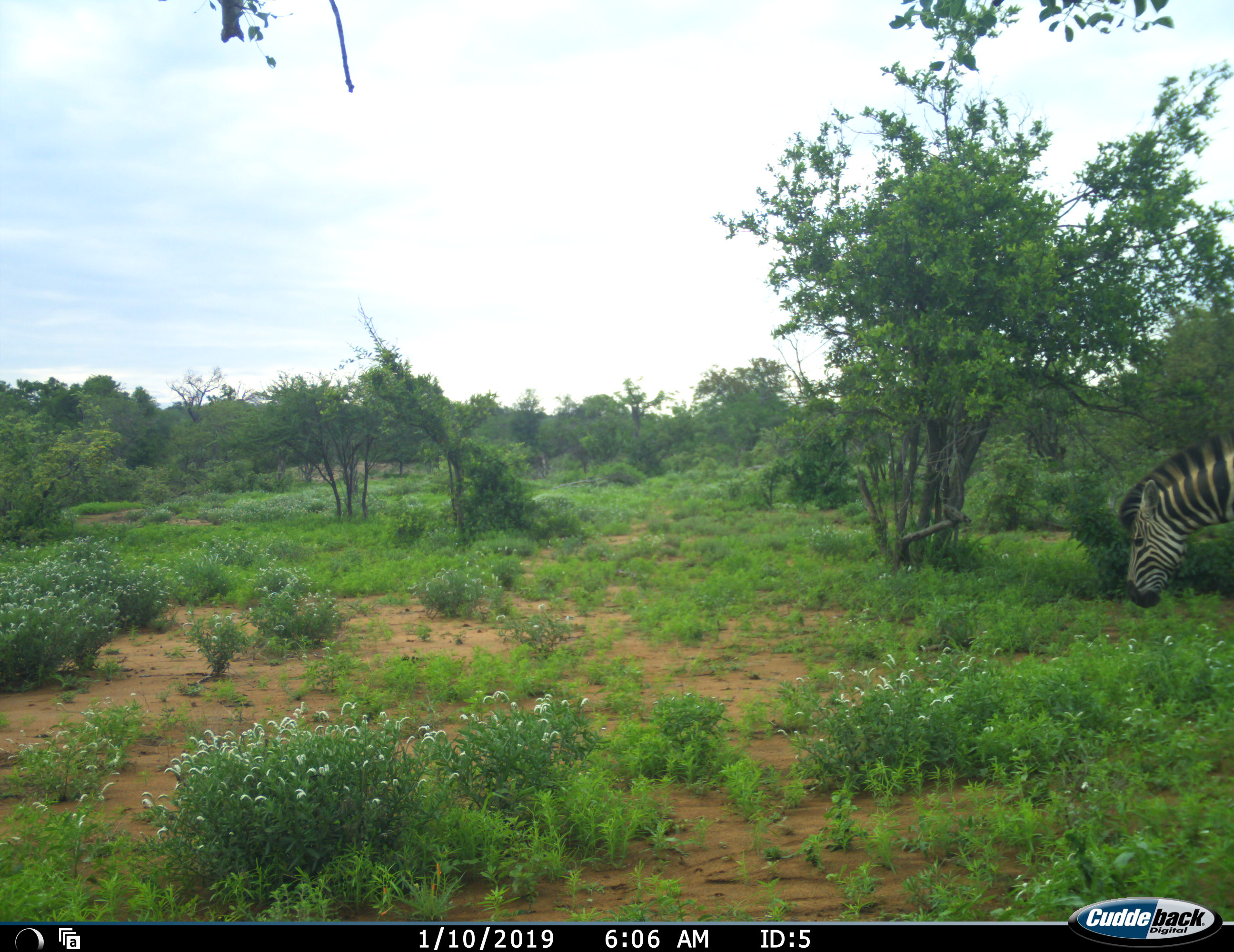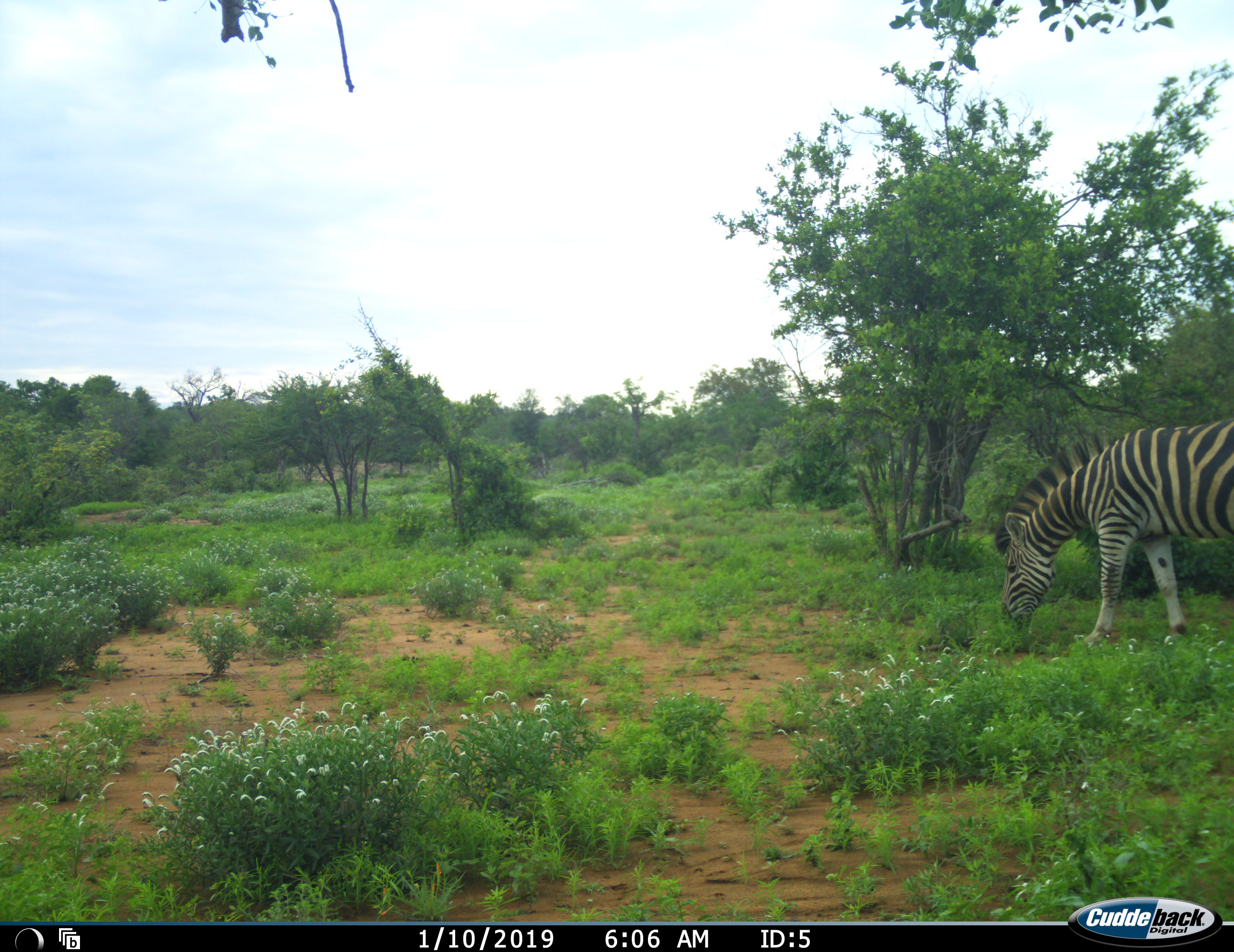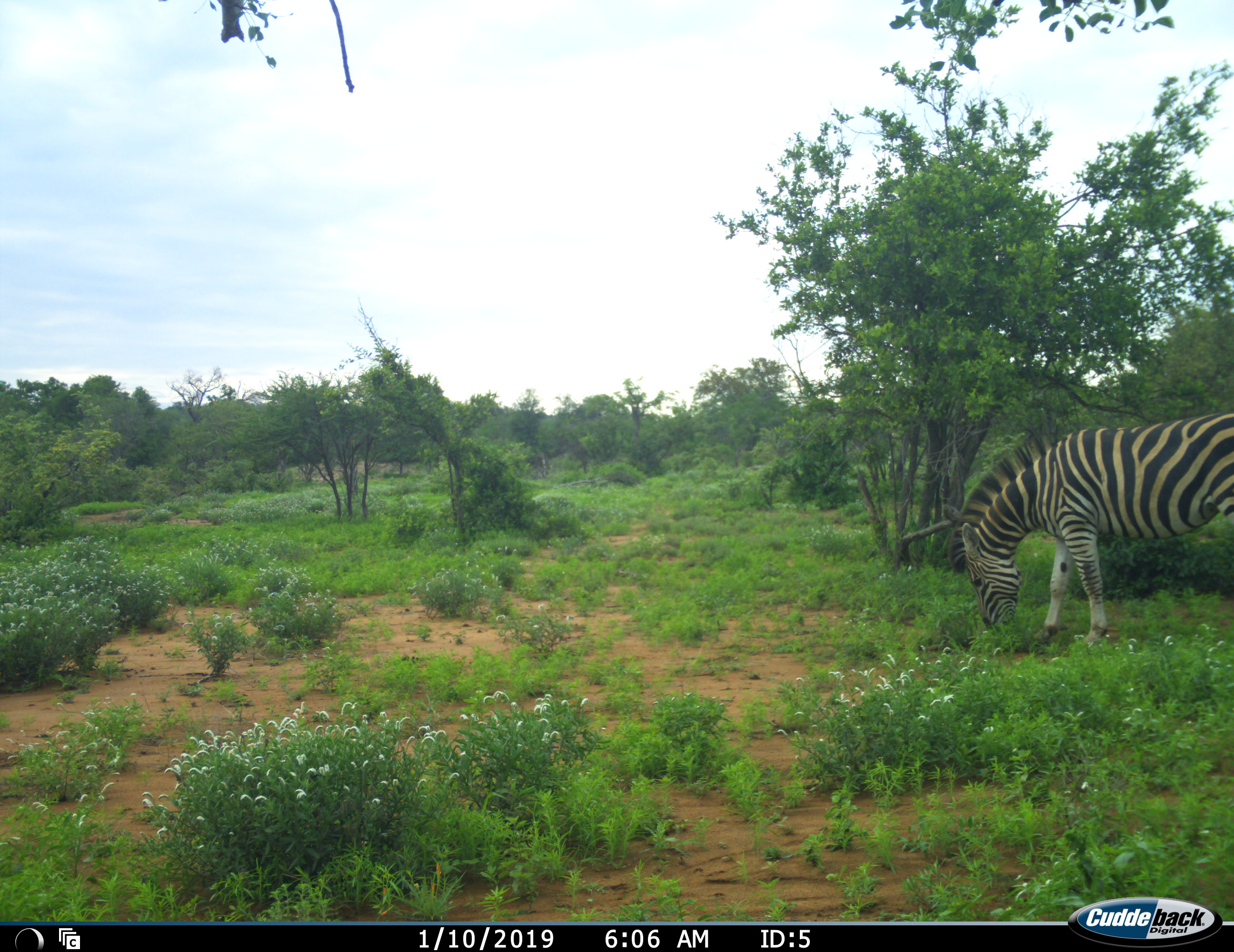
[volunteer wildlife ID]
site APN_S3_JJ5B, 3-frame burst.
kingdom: Animalia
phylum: Chordata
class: Mammalia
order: Perissodactyla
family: Equidae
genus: Equus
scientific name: Equus quagga burchellii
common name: burchell's zebra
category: zebraburchells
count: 1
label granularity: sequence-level